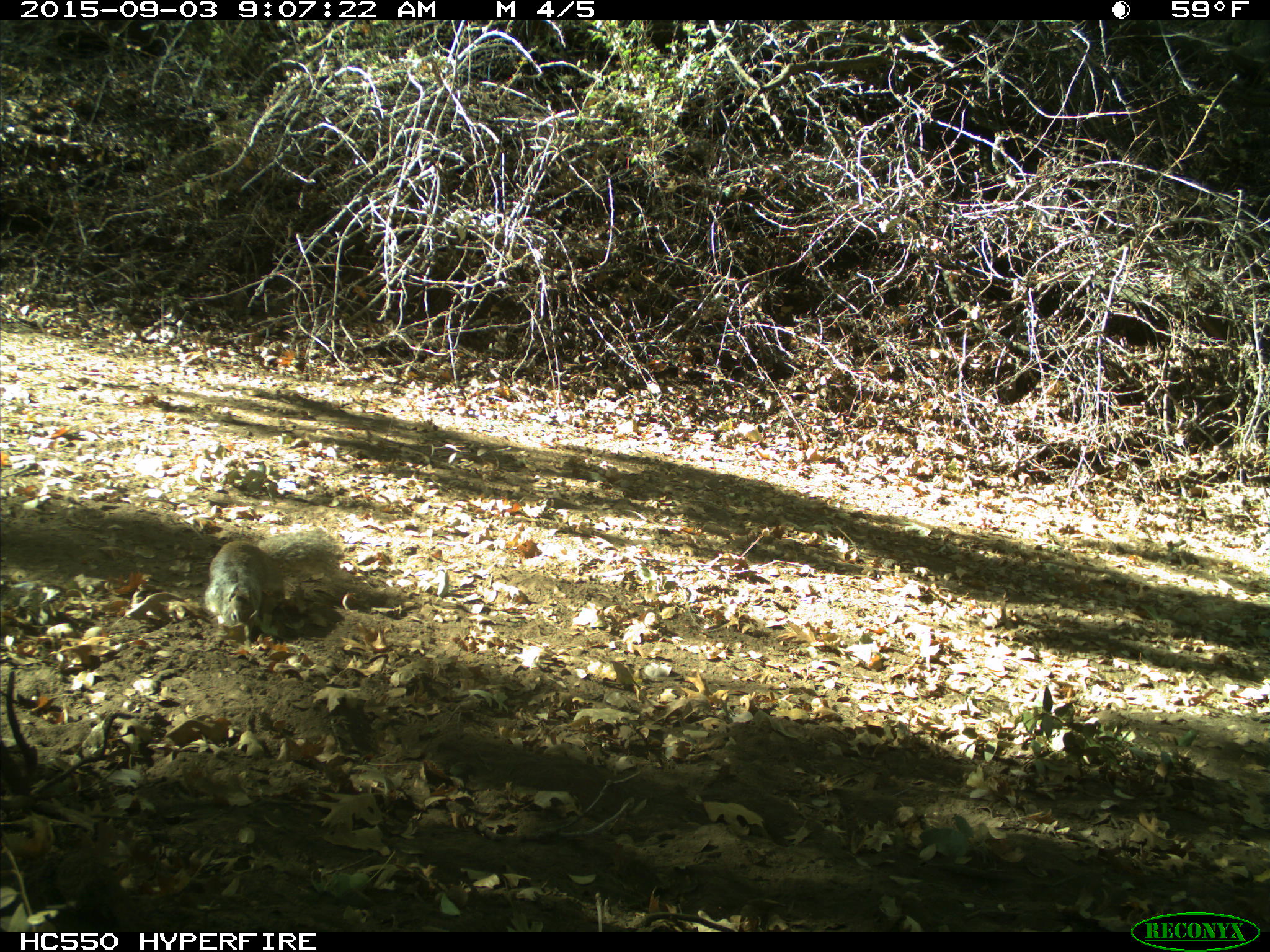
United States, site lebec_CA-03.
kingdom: Animalia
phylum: Chordata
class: Mammalia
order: Rodentia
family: Sciuridae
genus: Otospermophilus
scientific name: Otospermophilus beecheyi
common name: california ground squirrel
Otospermophilus beecheyi (california ground squirrel).